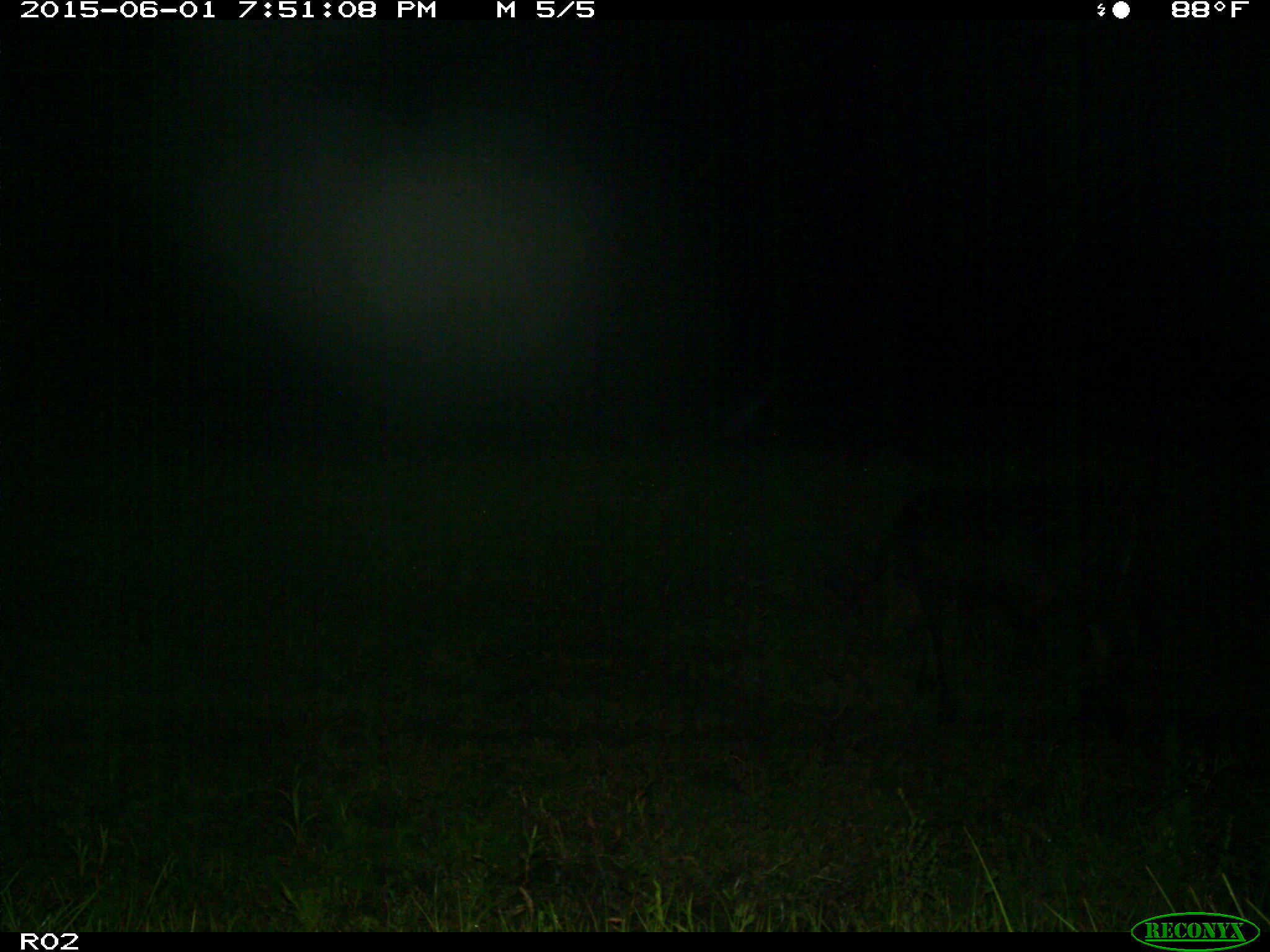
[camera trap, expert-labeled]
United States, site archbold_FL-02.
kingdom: Animalia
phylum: Chordata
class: Mammalia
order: Artiodactyla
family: Bovidae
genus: Bos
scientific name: Bos taurus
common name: domestic cow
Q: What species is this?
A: Bos taurus (domestic cow).